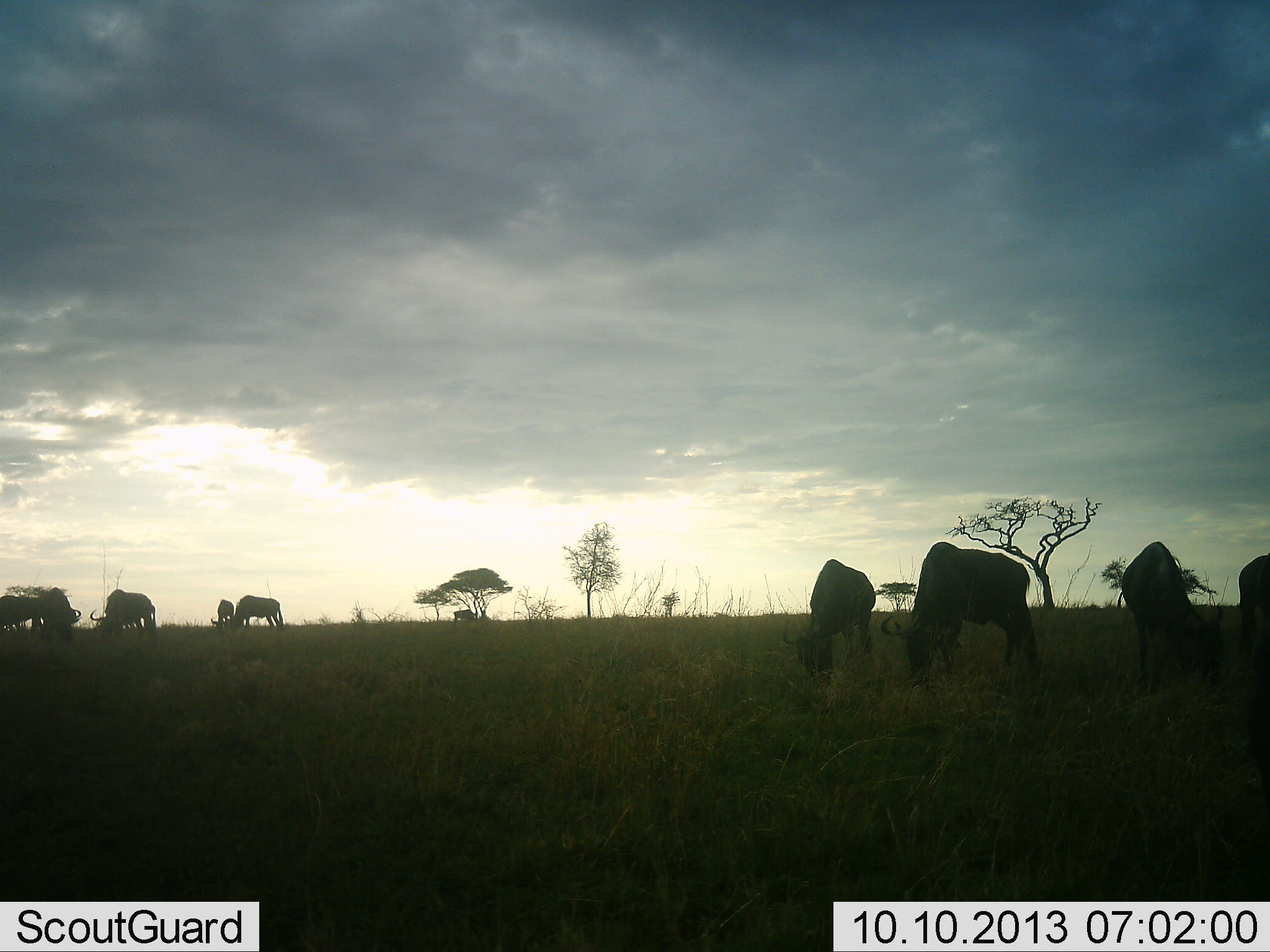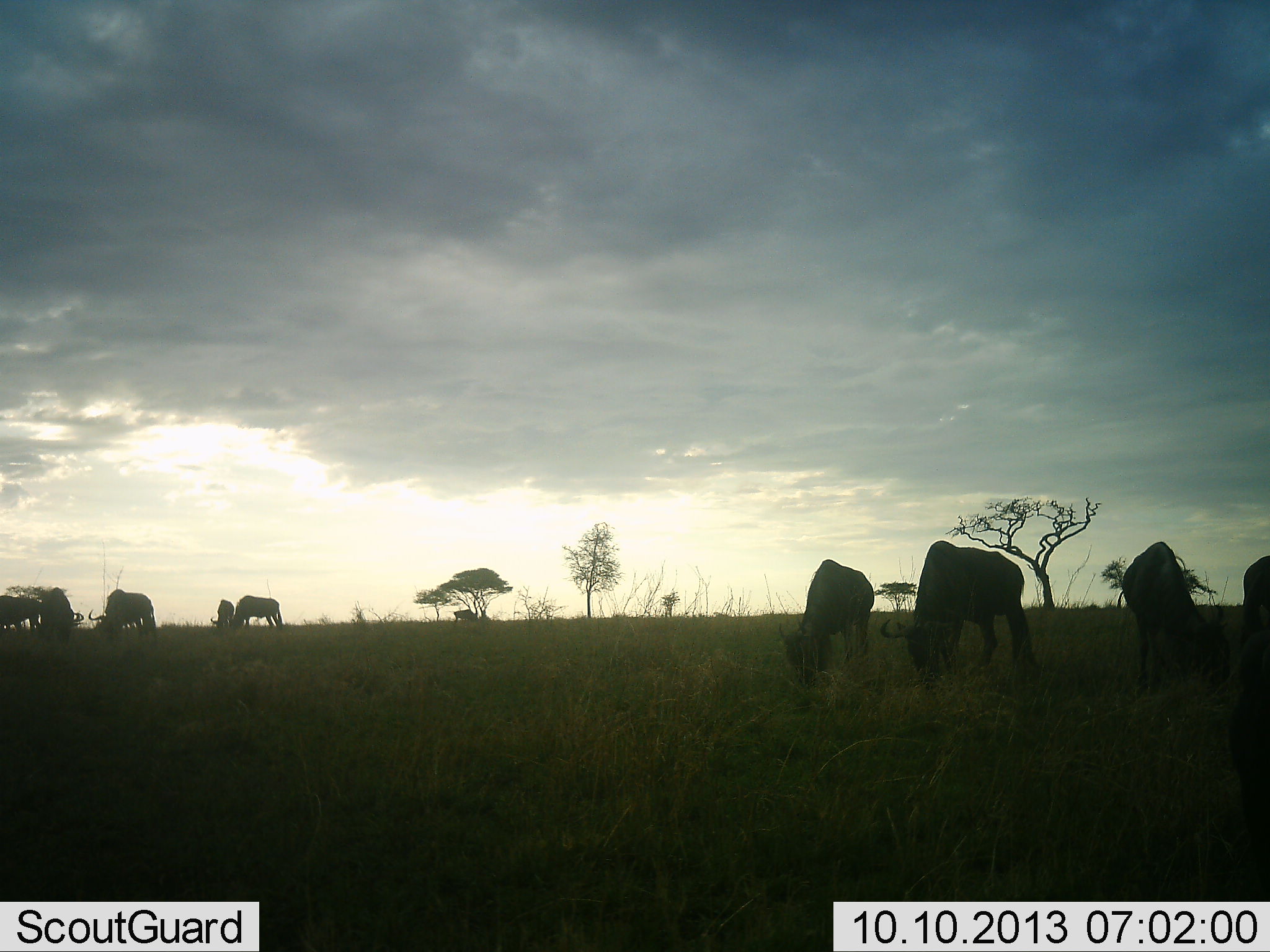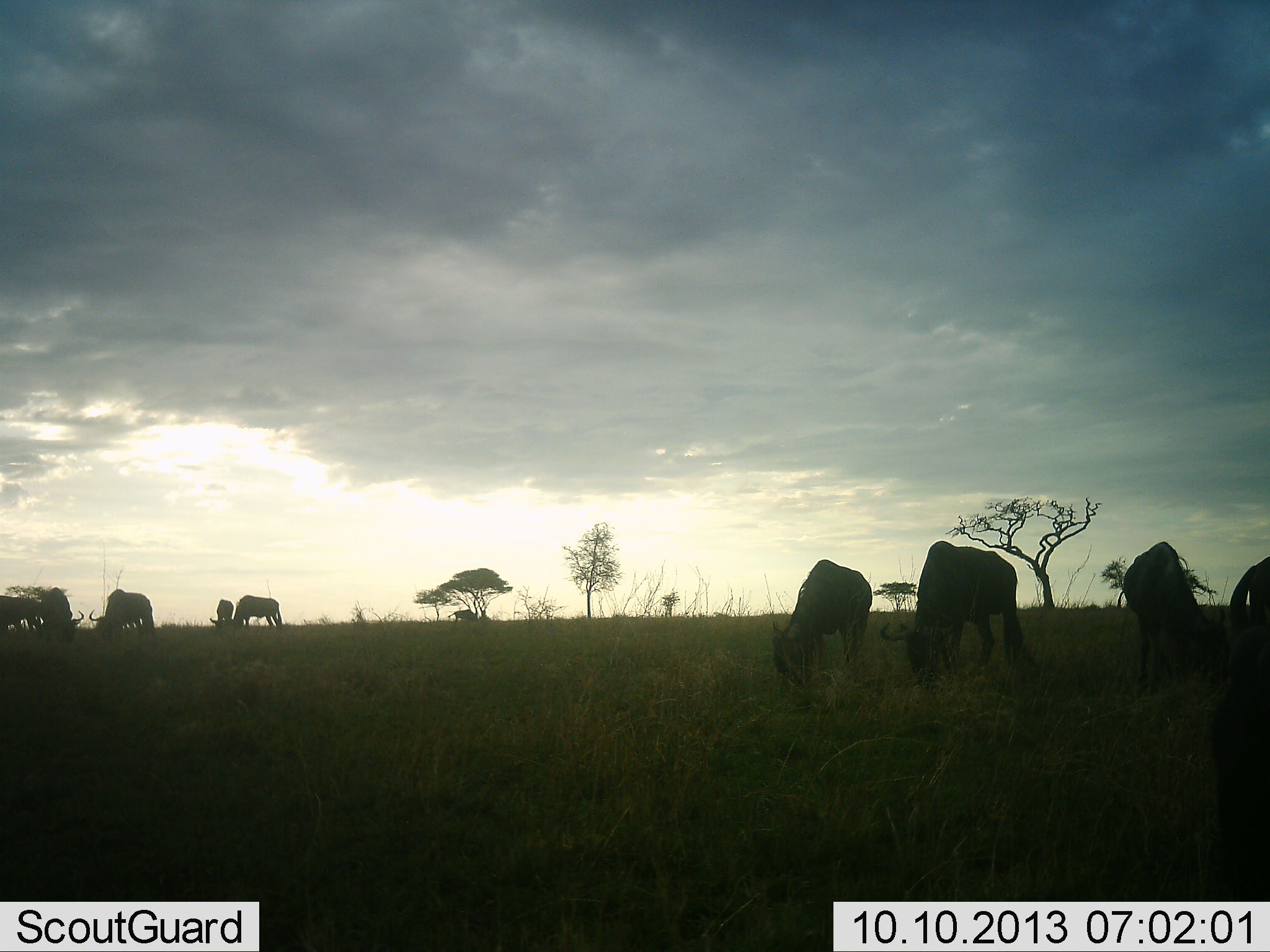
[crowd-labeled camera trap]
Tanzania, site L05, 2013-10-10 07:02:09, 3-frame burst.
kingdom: Animalia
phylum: Chordata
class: Mammalia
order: Artiodactyla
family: Bovidae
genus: Connochaetes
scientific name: Connochaetes taurinus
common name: blue wildebeest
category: wildebeest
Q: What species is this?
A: Wildebeest (blue wildebeest) (Connochaetes taurinus).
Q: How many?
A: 10.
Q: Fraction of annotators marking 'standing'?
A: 18%.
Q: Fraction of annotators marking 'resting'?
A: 0%.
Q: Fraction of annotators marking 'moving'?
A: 0%.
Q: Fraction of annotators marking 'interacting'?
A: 0%.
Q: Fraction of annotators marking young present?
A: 0%.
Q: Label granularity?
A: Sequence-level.